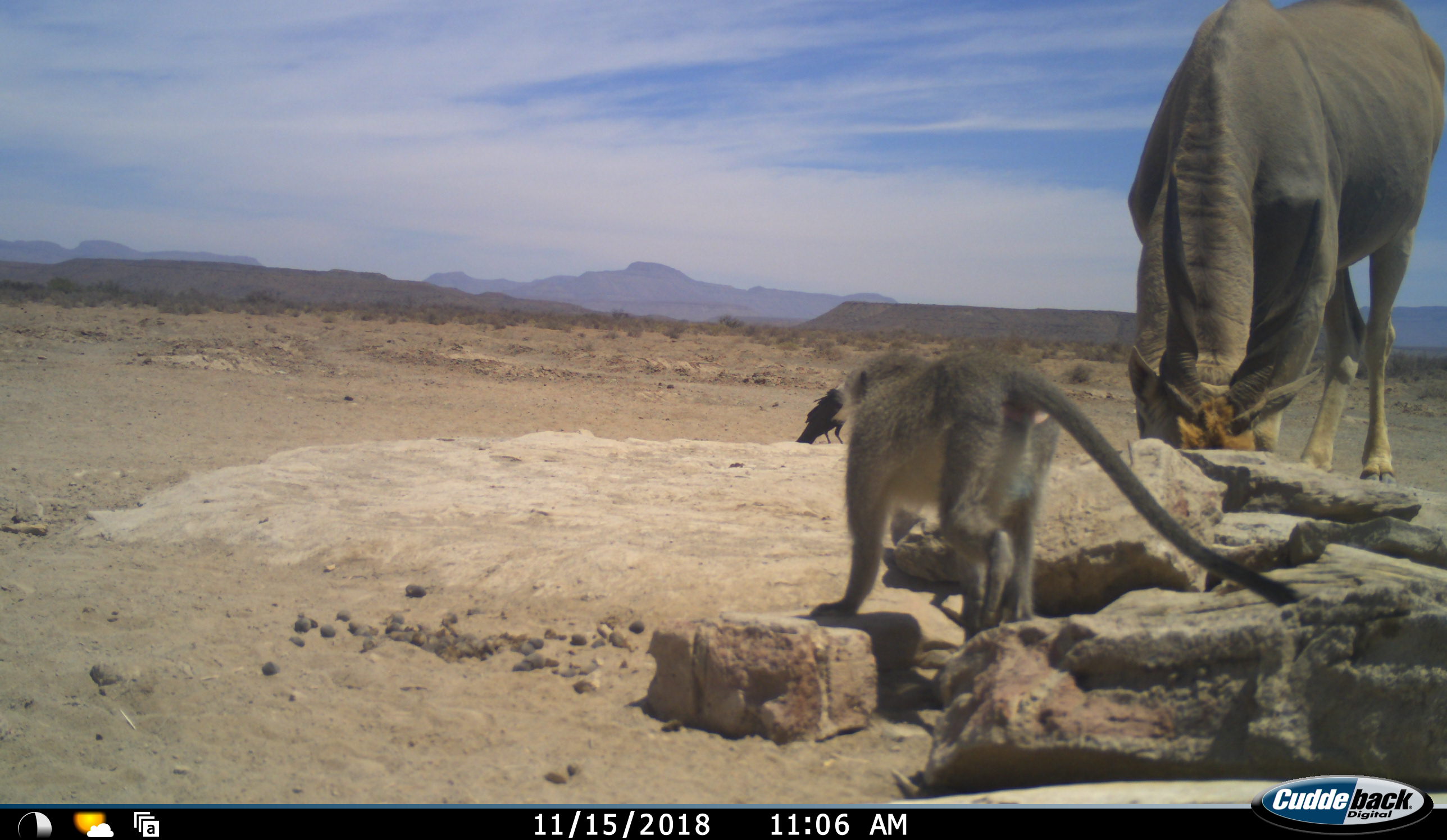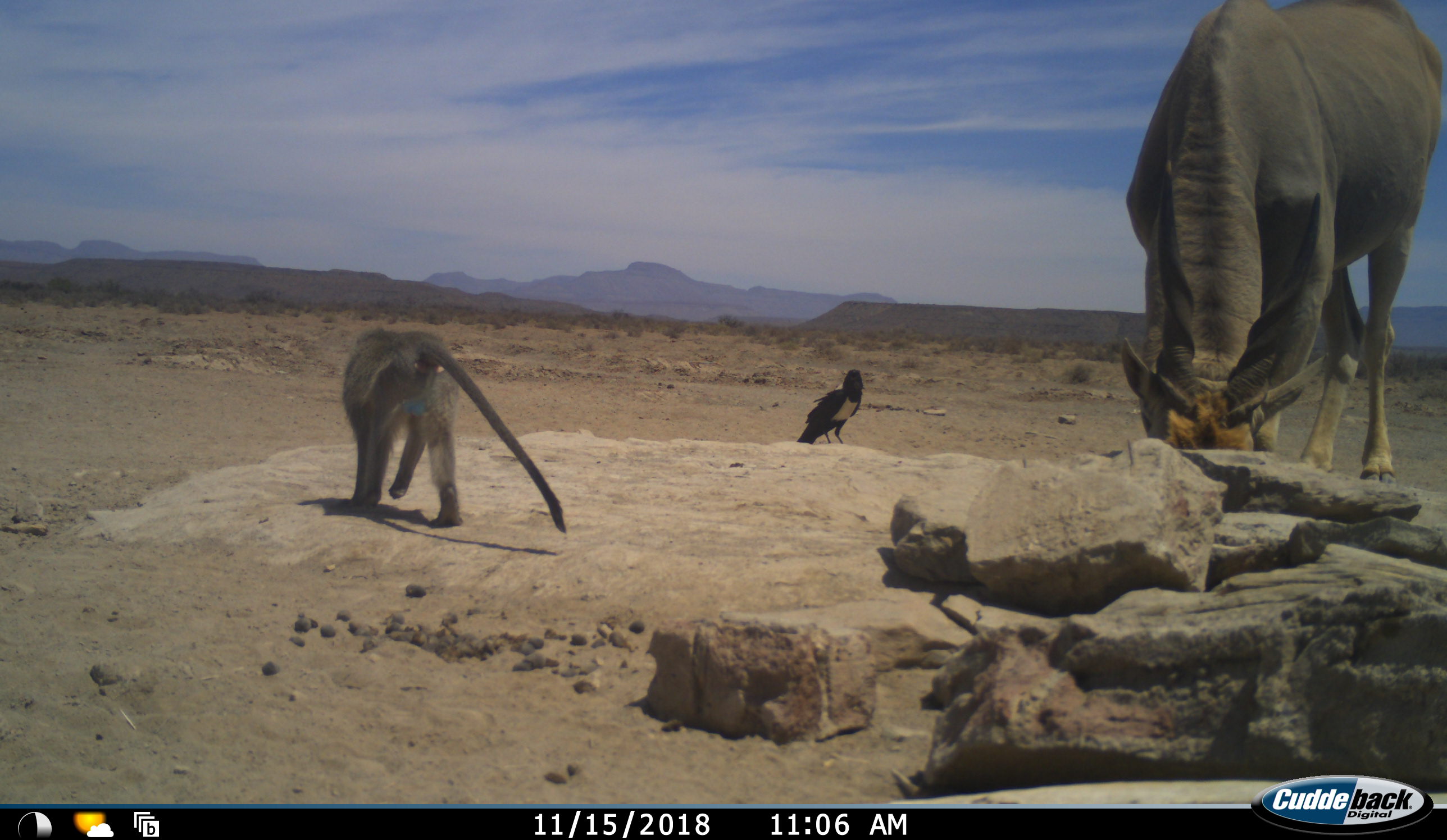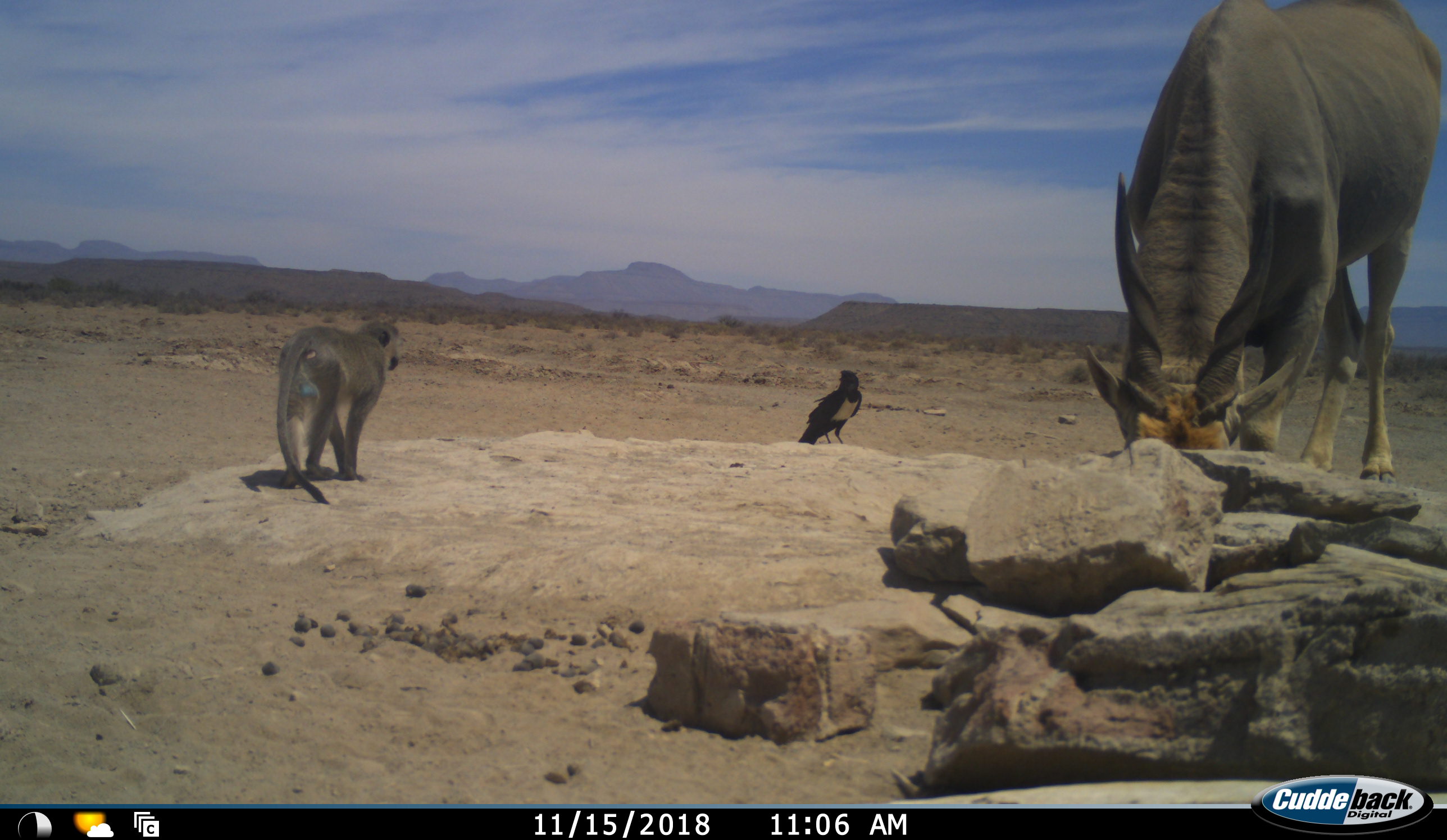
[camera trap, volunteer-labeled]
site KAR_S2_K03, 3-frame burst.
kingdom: Animalia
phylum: Chordata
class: Aves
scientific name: Aves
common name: bird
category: birdother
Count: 1.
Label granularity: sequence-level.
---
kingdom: Animalia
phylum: Chordata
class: Mammalia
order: Artiodactyla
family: Bovidae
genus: Tragelaphus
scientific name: Tragelaphus oryx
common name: eland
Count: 1.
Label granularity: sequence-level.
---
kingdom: Animalia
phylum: Chordata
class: Mammalia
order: Primates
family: Cercopithecidae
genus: Chlorocebus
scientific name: Chlorocebus pygerythrus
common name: vervet monkey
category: monkeyvervet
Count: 1.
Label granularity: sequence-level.